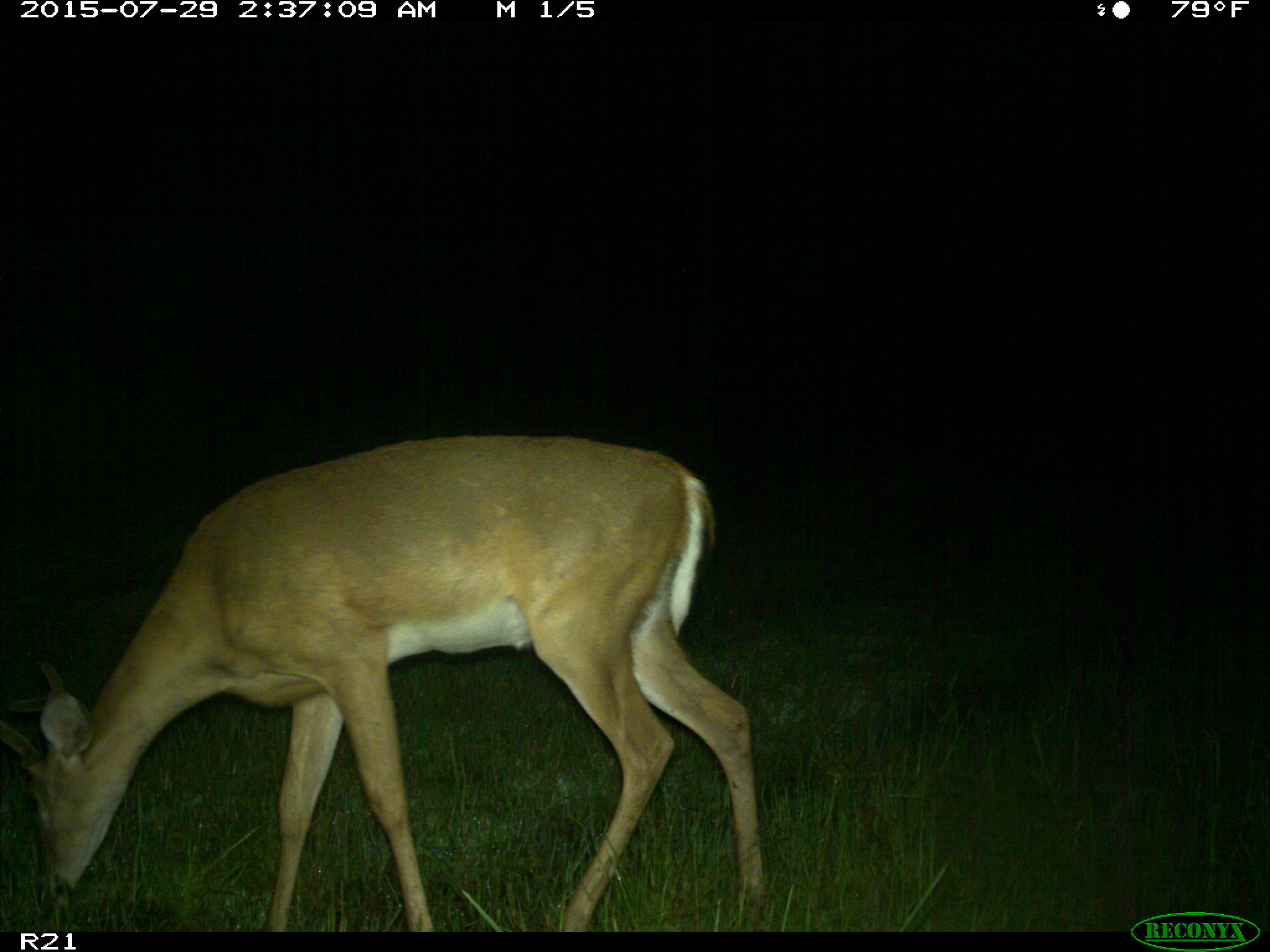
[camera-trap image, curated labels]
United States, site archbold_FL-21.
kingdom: Animalia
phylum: Chordata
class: Mammalia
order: Artiodactyla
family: Cervidae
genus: Odocoileus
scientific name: Odocoileus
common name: deer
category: unidentified deer